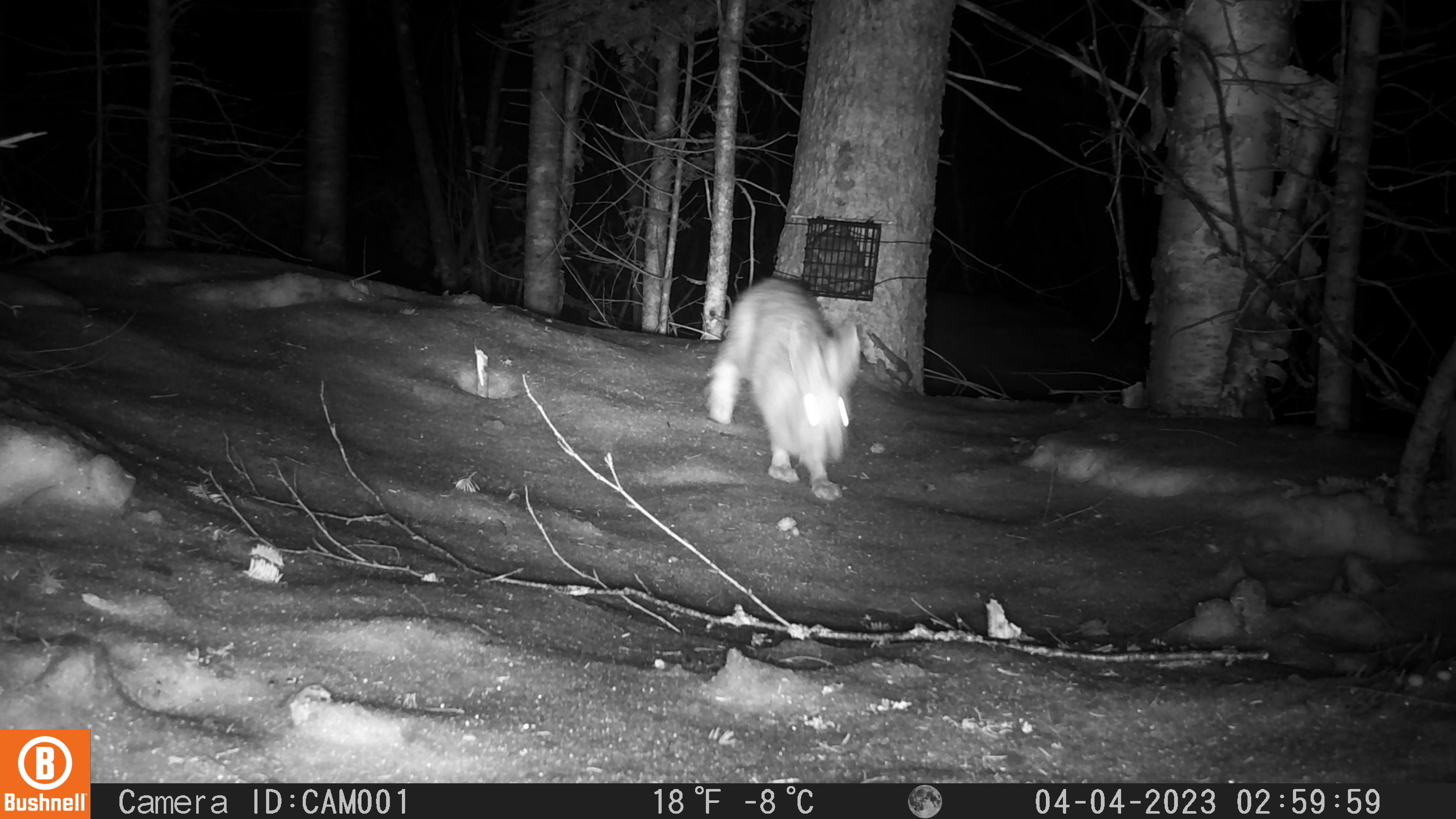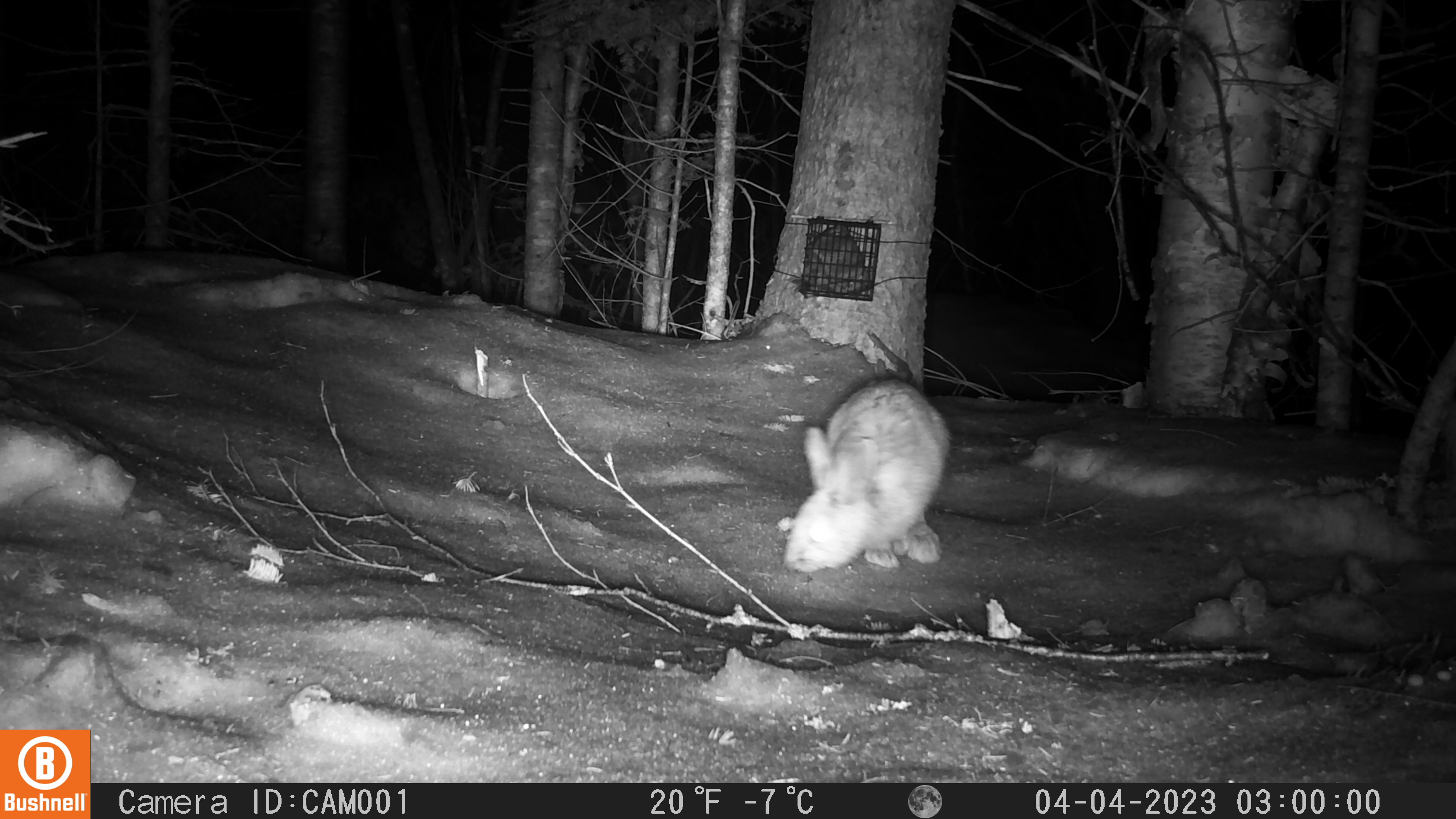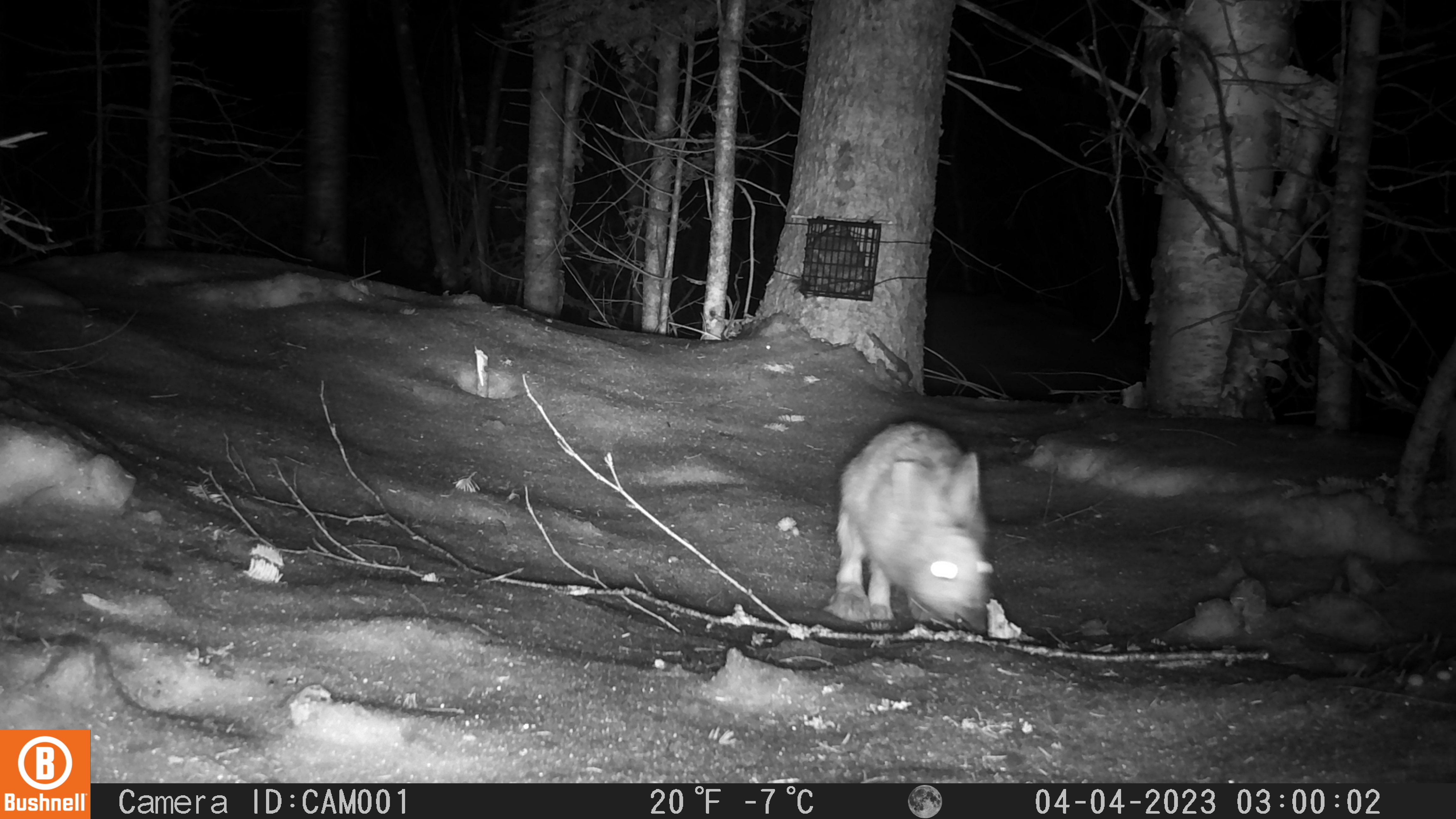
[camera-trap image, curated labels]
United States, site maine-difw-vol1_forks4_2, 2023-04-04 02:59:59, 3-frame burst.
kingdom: Animalia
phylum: Chordata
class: Mammalia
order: Lagomorpha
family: Leporidae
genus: Lepus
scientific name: Lepus americanus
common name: snowshoe hare